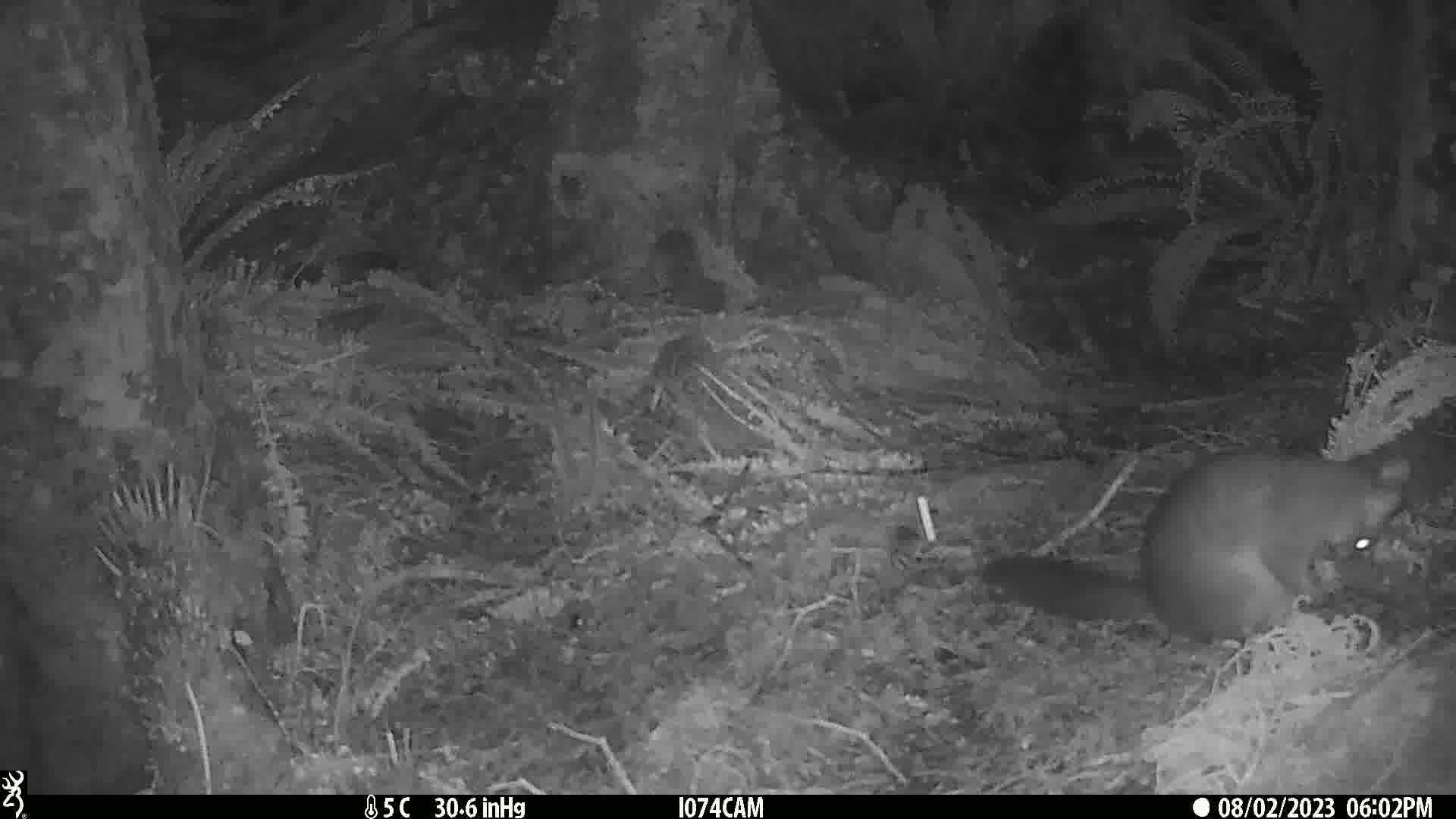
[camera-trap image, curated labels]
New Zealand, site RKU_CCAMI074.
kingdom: Animalia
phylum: Chordata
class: Mammalia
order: Diprotodontia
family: Phalangeridae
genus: Trichosurus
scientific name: Trichosurus vulpecula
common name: common brushtail possum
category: possum